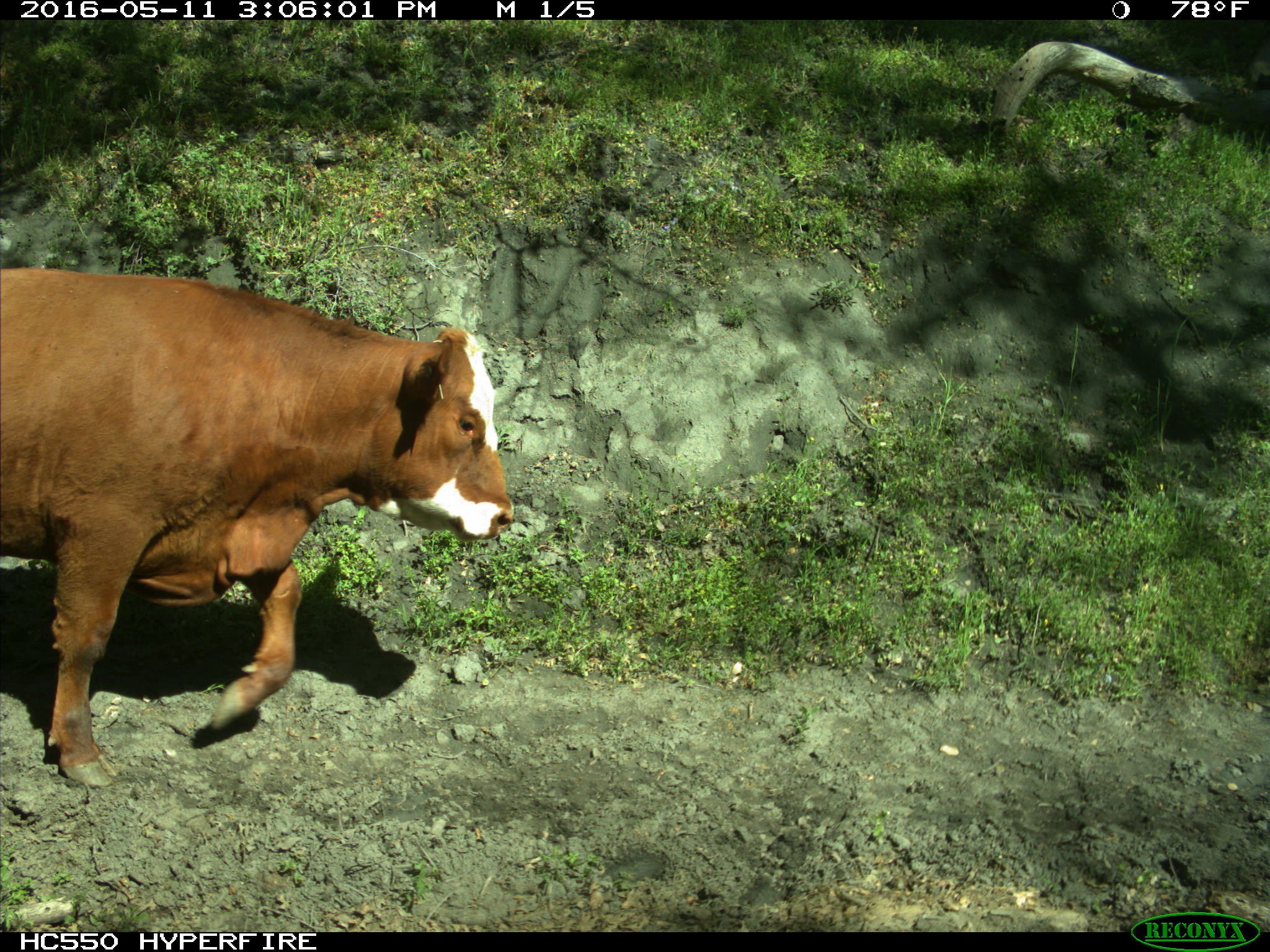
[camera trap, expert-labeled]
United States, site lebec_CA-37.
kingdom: Animalia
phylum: Chordata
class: Mammalia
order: Artiodactyla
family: Bovidae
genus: Bos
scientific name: Bos taurus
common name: domestic cow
Bos taurus (domestic cow).